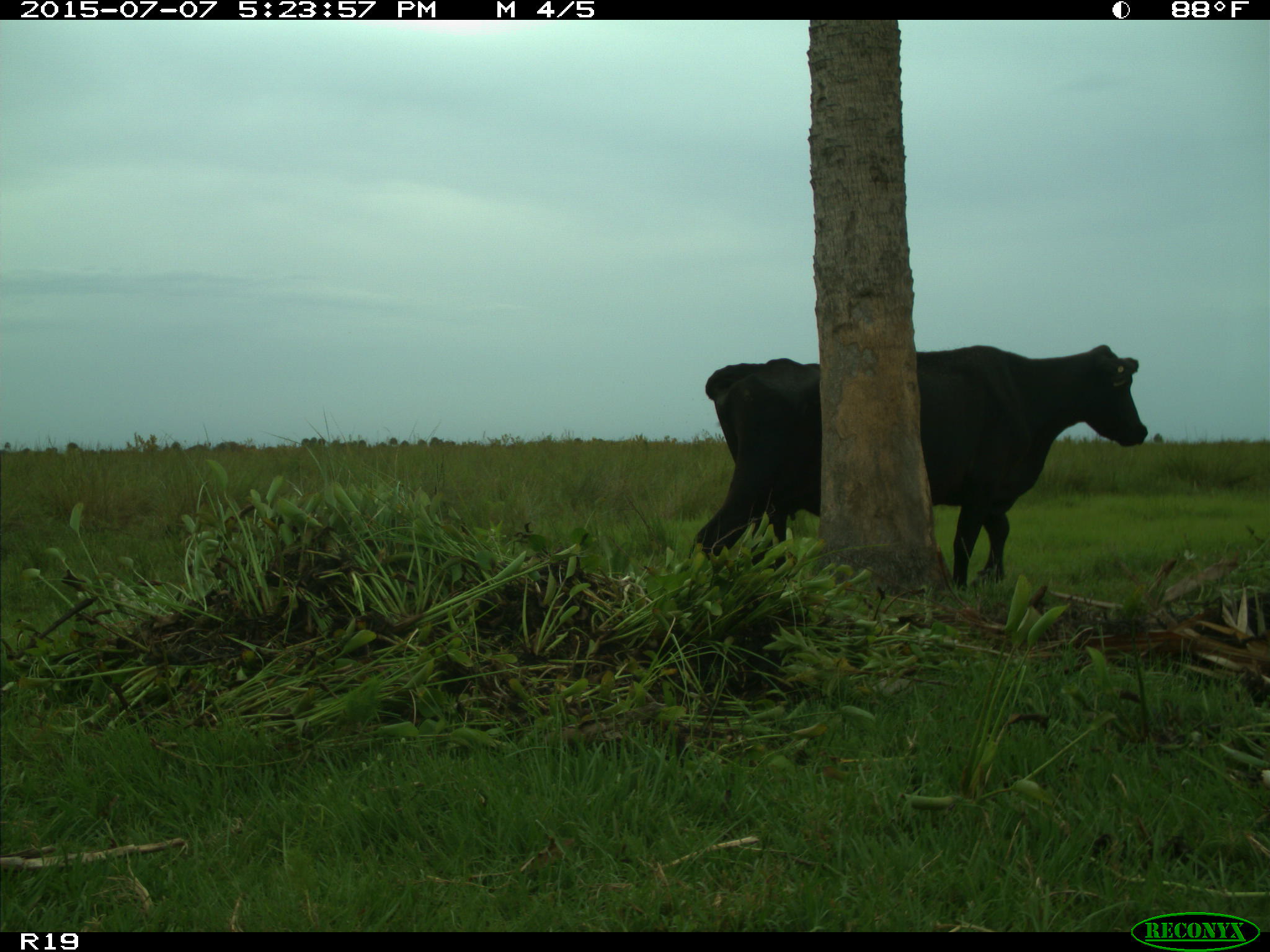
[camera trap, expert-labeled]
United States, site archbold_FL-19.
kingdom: Animalia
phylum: Chordata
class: Mammalia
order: Artiodactyla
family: Bovidae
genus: Bos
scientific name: Bos taurus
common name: domestic cow